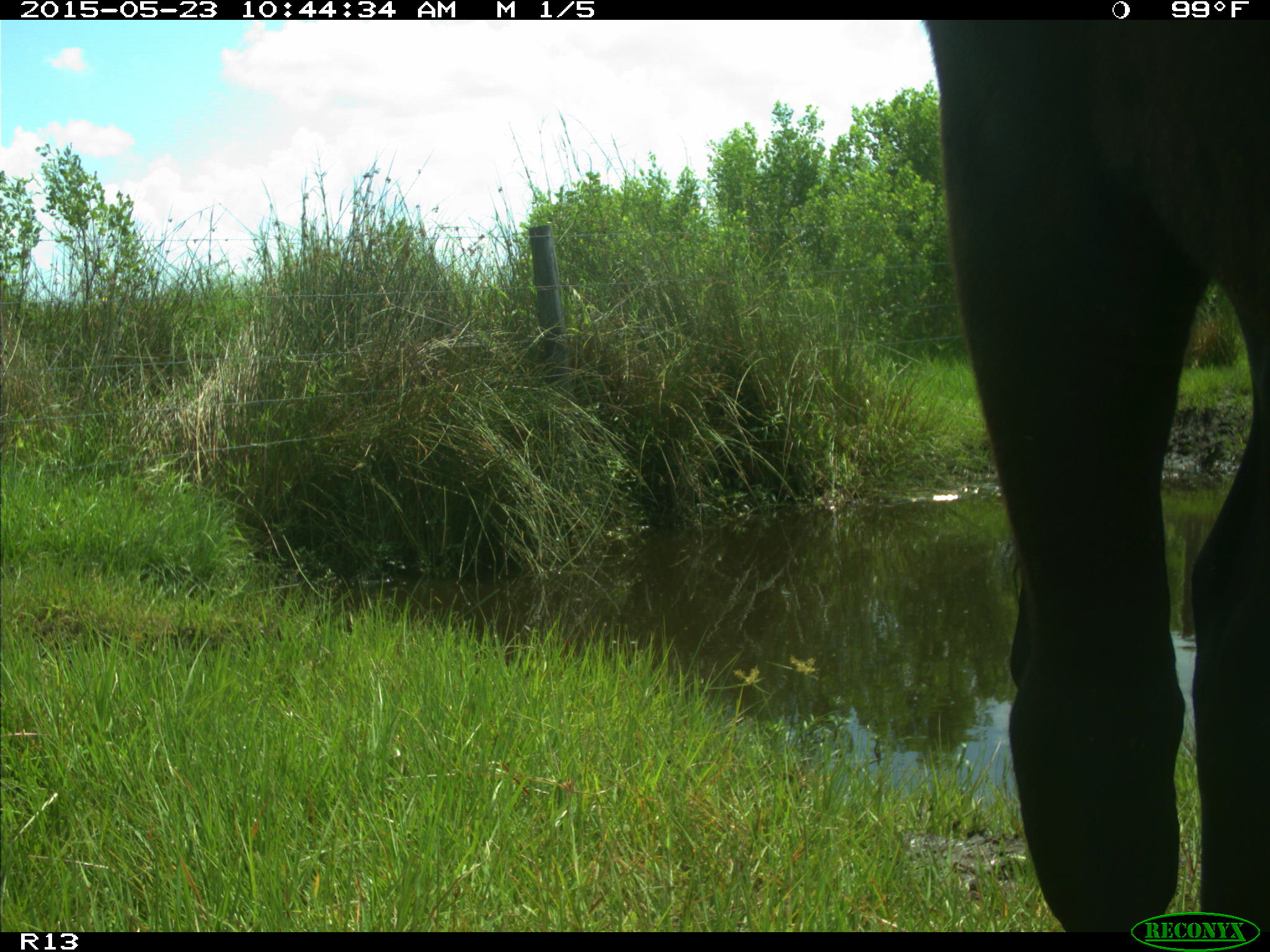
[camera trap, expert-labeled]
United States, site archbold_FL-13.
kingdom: Animalia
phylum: Chordata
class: Mammalia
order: Artiodactyla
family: Bovidae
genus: Bos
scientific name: Bos taurus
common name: domestic cow